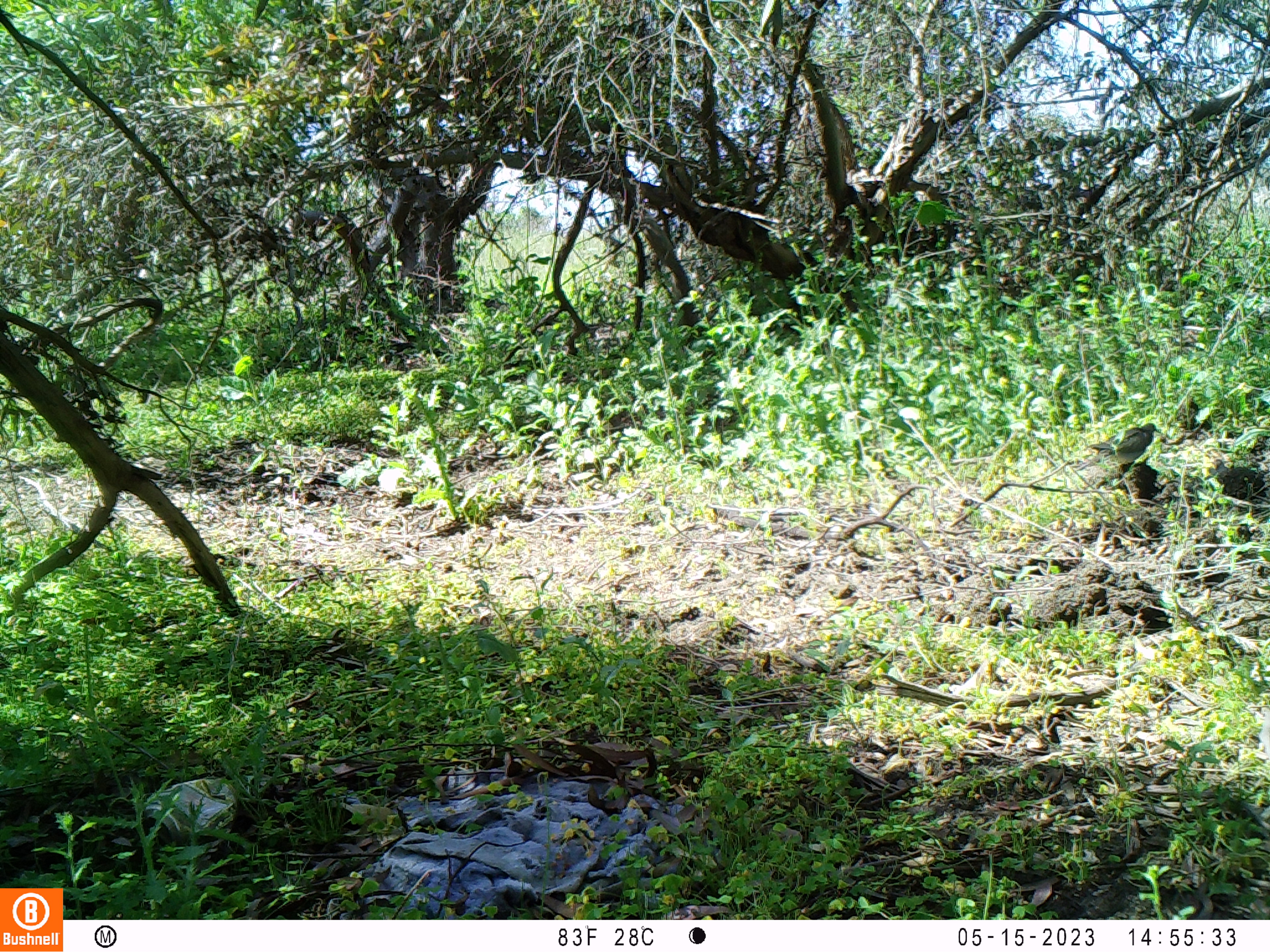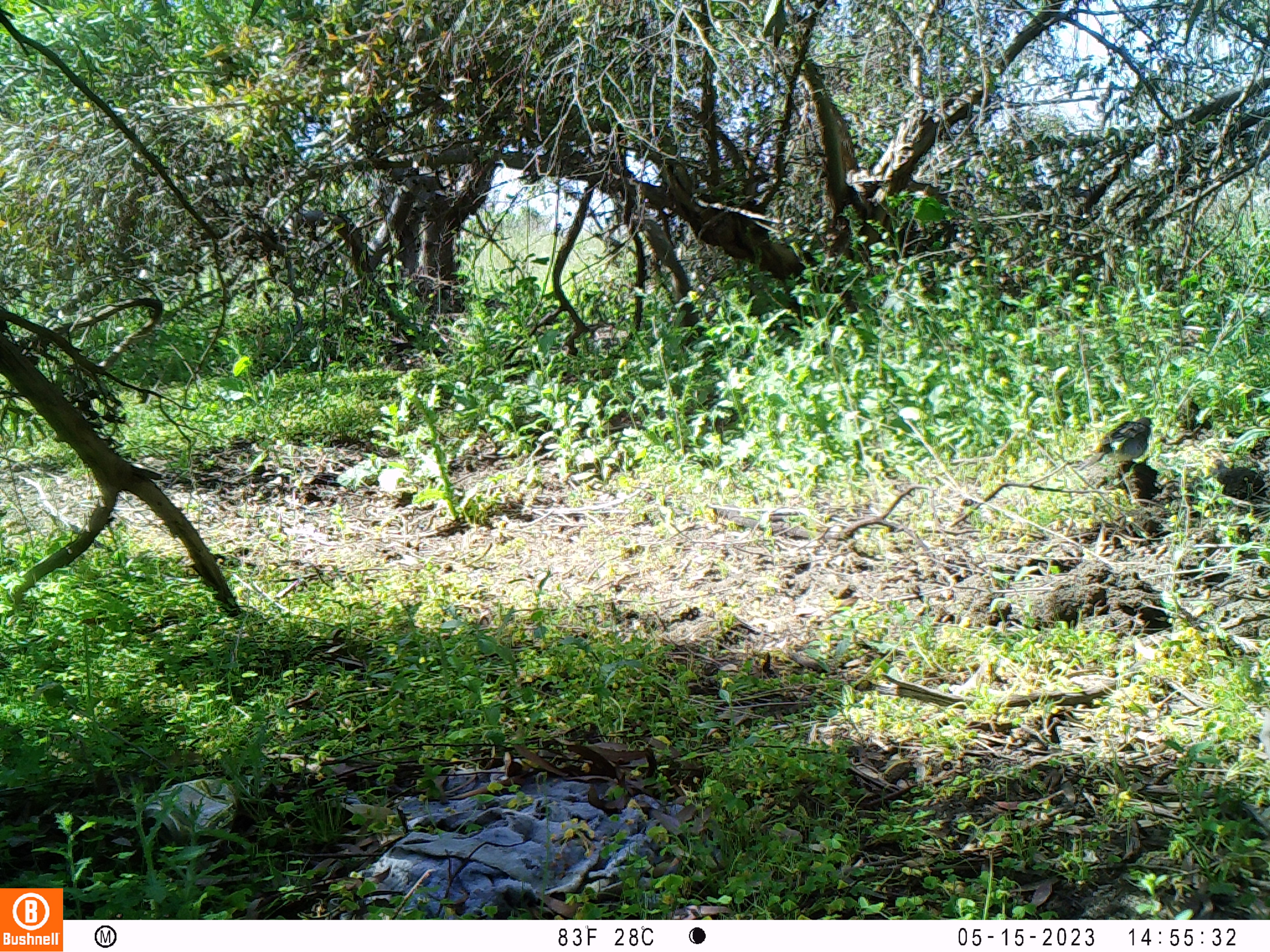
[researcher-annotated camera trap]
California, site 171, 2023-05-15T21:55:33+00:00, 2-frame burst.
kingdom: Animalia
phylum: Chordata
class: Aves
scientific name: Aves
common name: bird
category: unknown bird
Unknown bird (bird) (Aves).